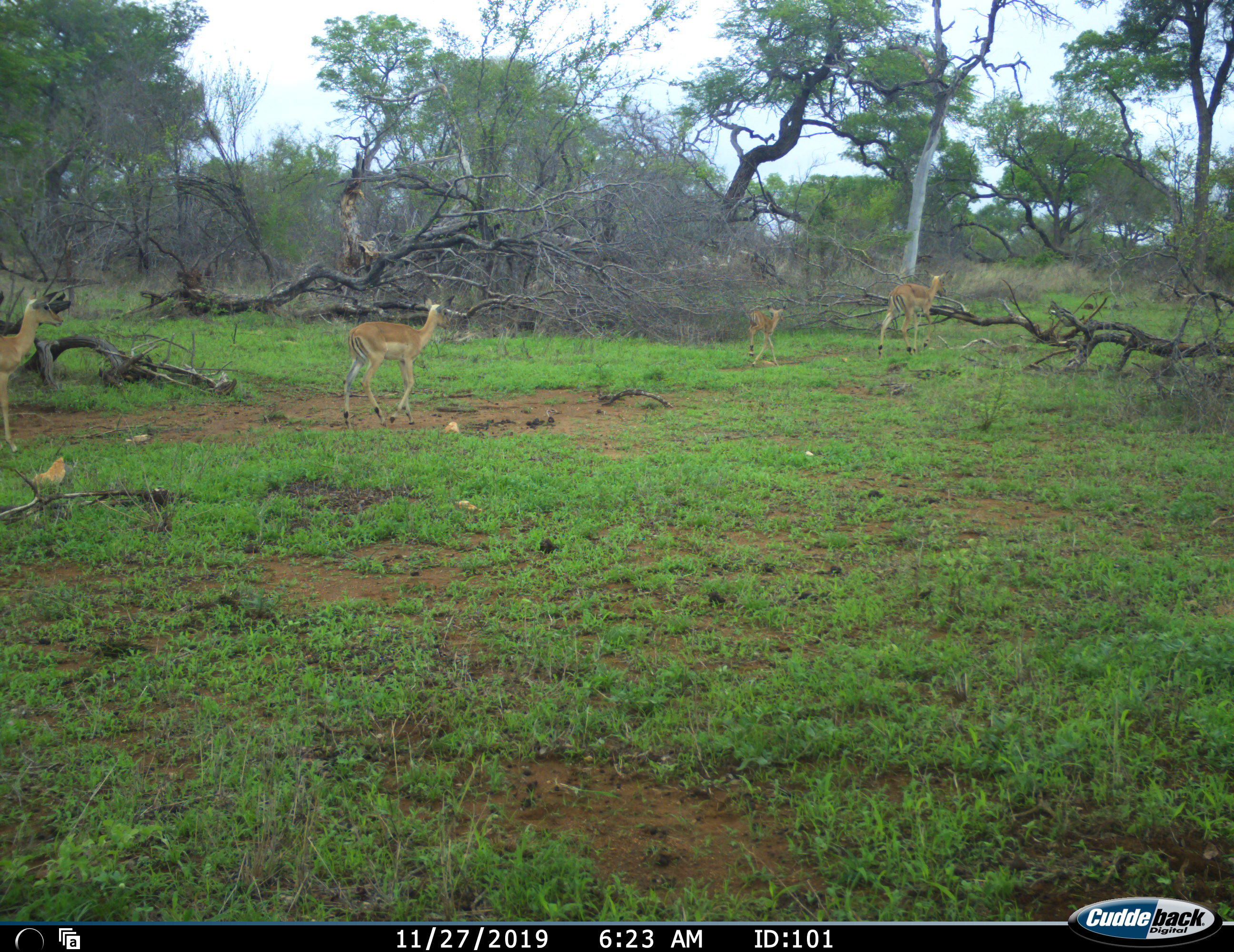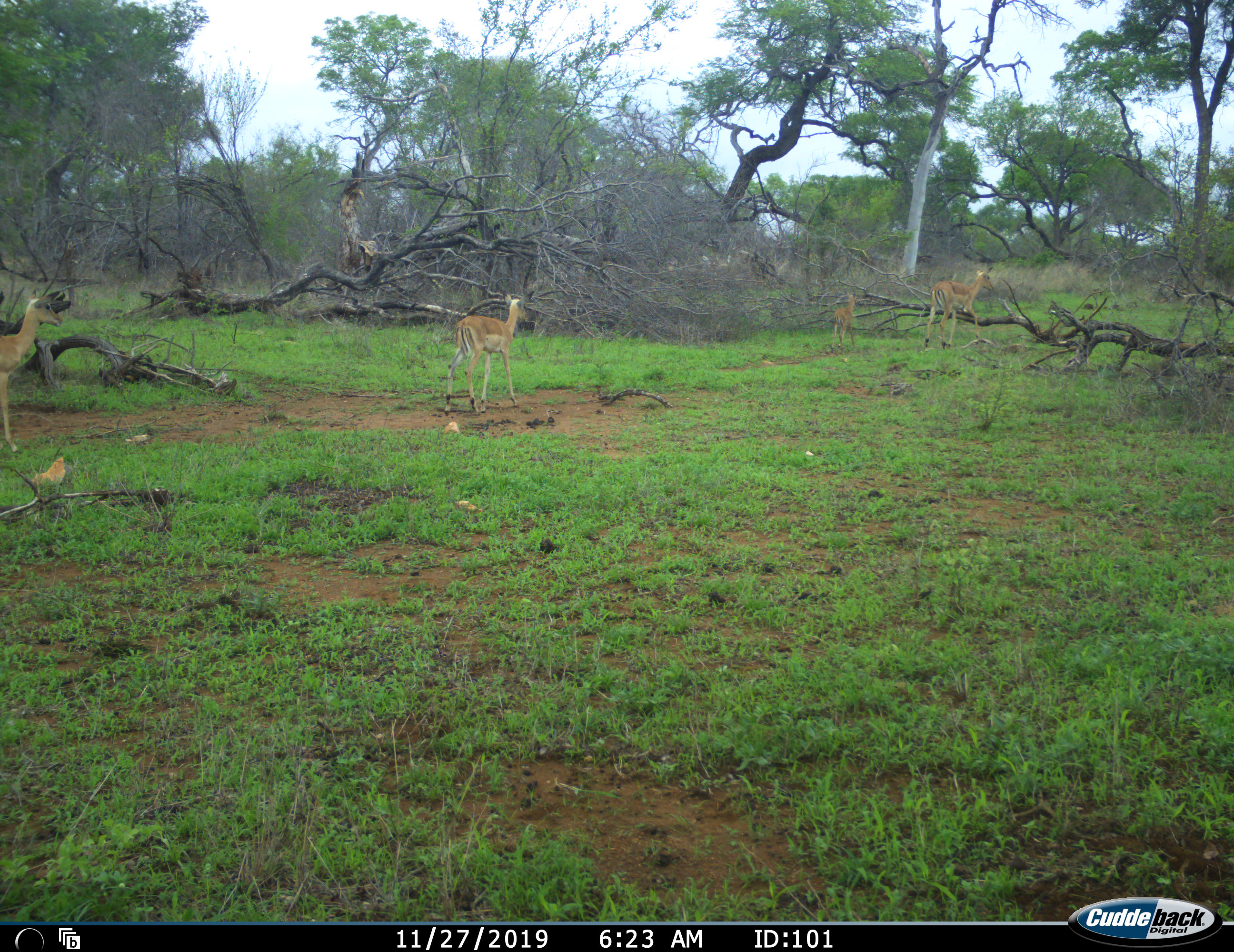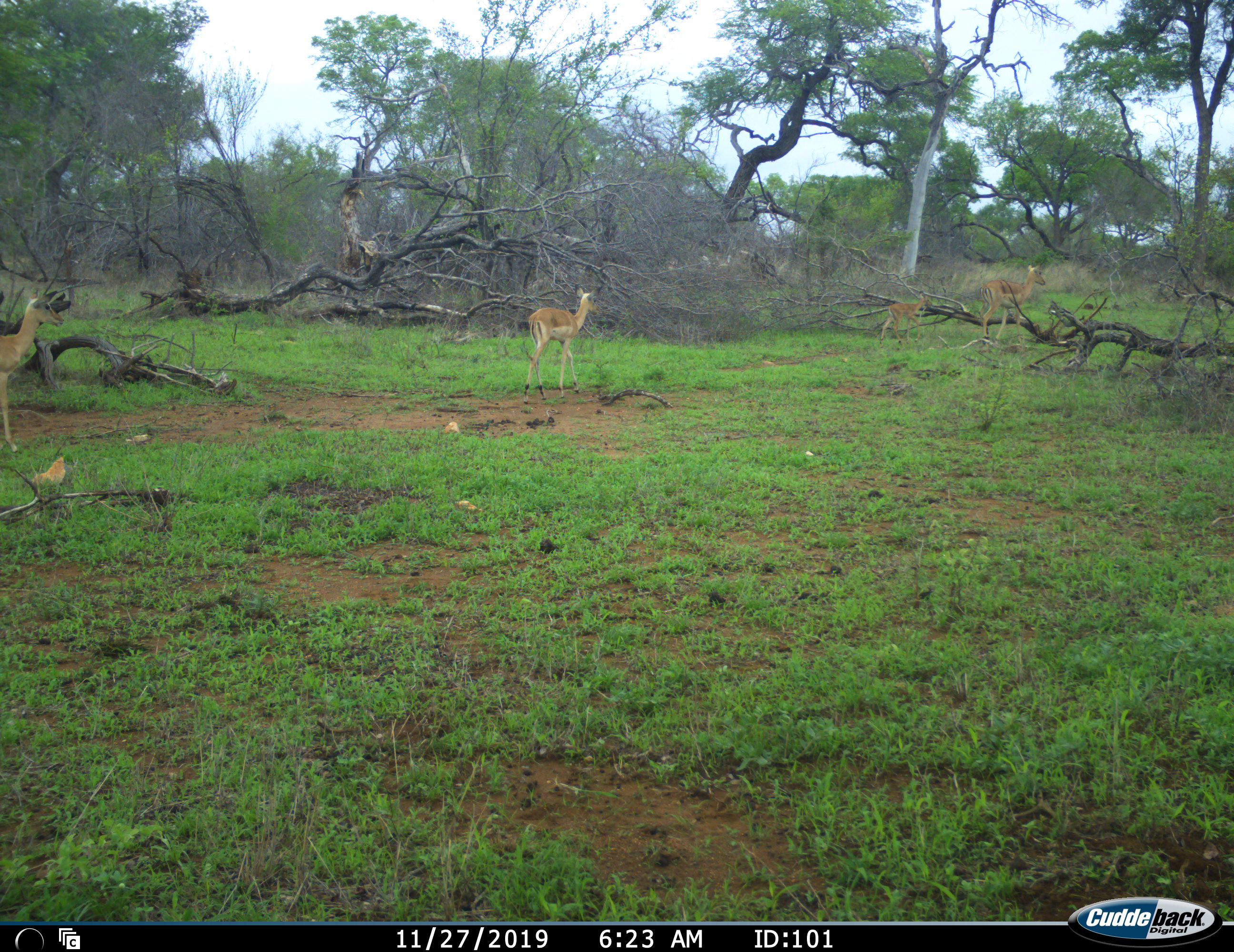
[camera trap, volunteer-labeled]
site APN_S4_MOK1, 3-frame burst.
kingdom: Animalia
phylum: Chordata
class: Mammalia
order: Artiodactyla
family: Bovidae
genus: Aepyceros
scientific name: Aepyceros melampus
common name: impala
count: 4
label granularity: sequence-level